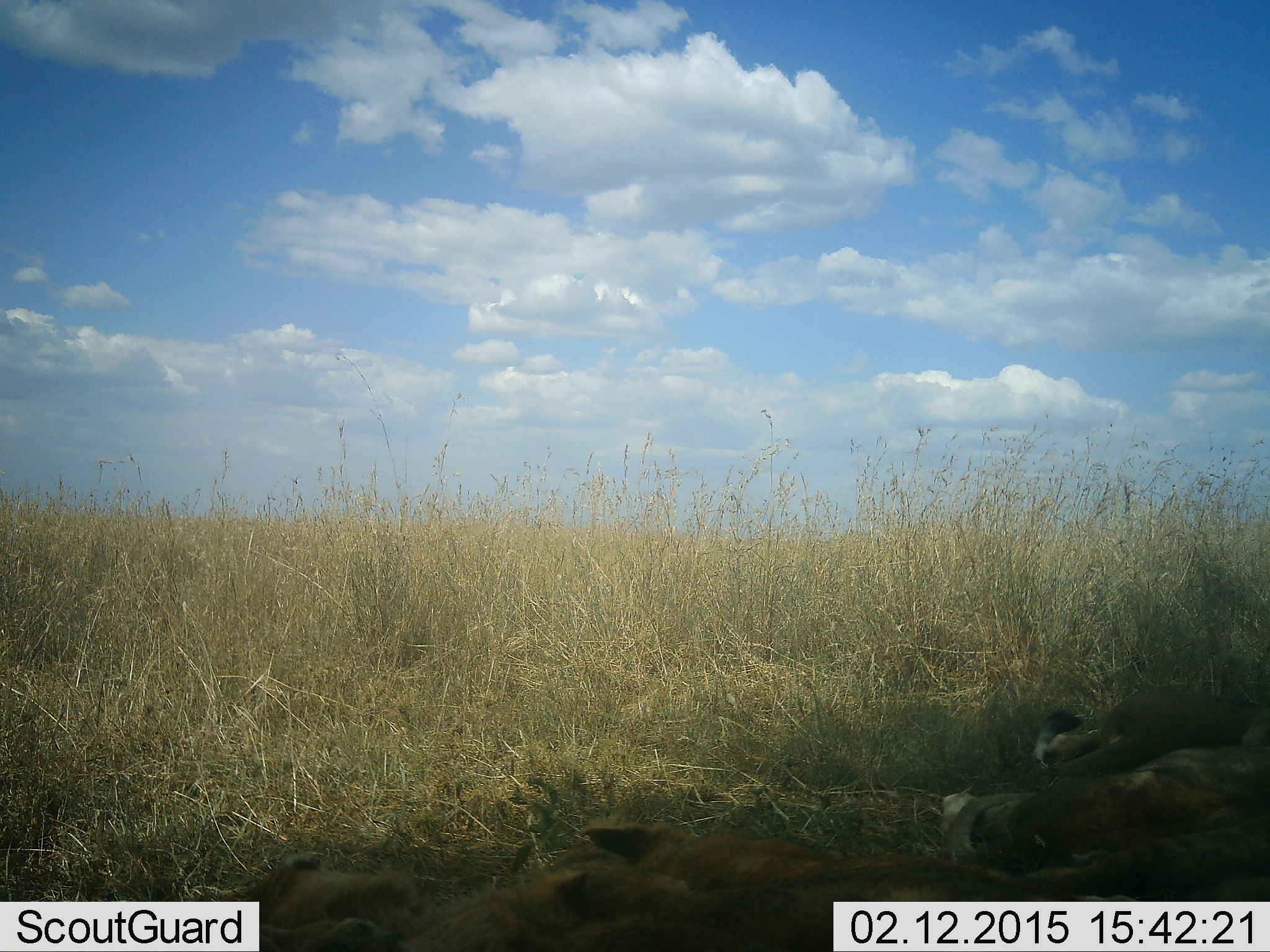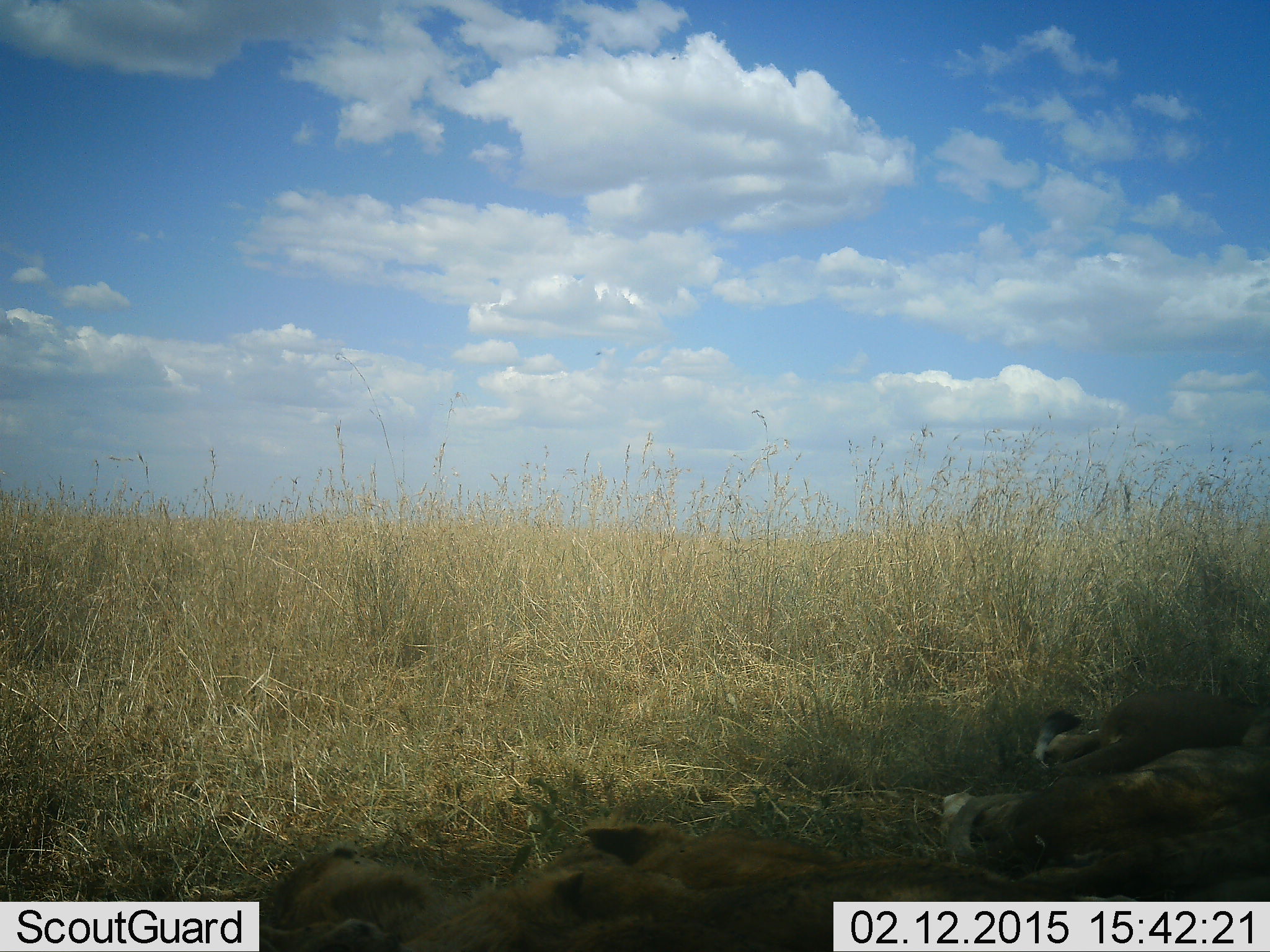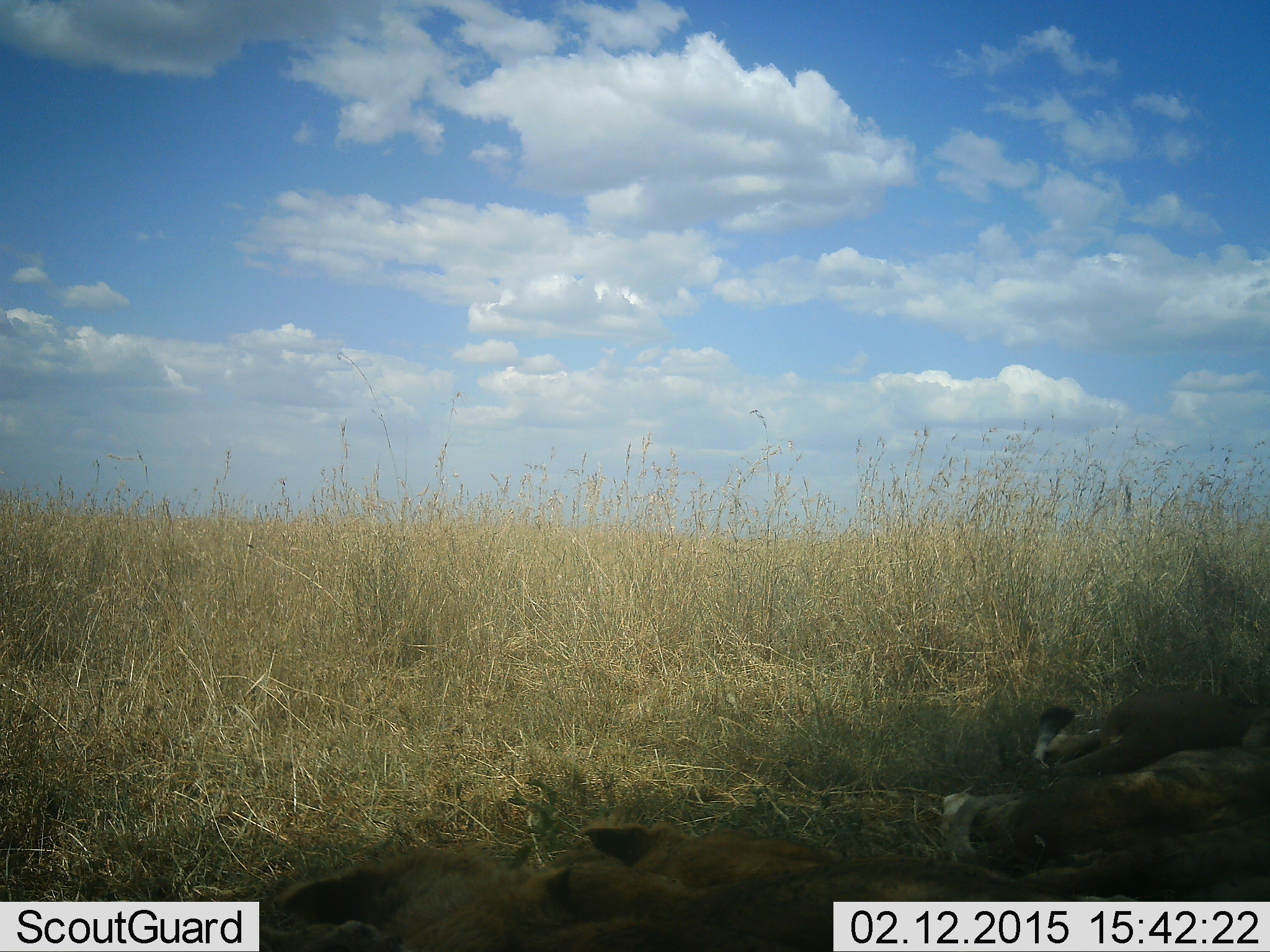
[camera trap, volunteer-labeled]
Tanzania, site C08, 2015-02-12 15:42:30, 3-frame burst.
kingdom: Animalia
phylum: Chordata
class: Mammalia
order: Carnivora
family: Felidae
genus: Panthera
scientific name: Panthera leo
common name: lion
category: lionfemale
Lionfemale (lion) (Panthera leo), count 3. Behavior (volunteer vote fractions): standing 0%, resting 100%, moving 0%, interacting 0%. Young present (vote fraction): 17%. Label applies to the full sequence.